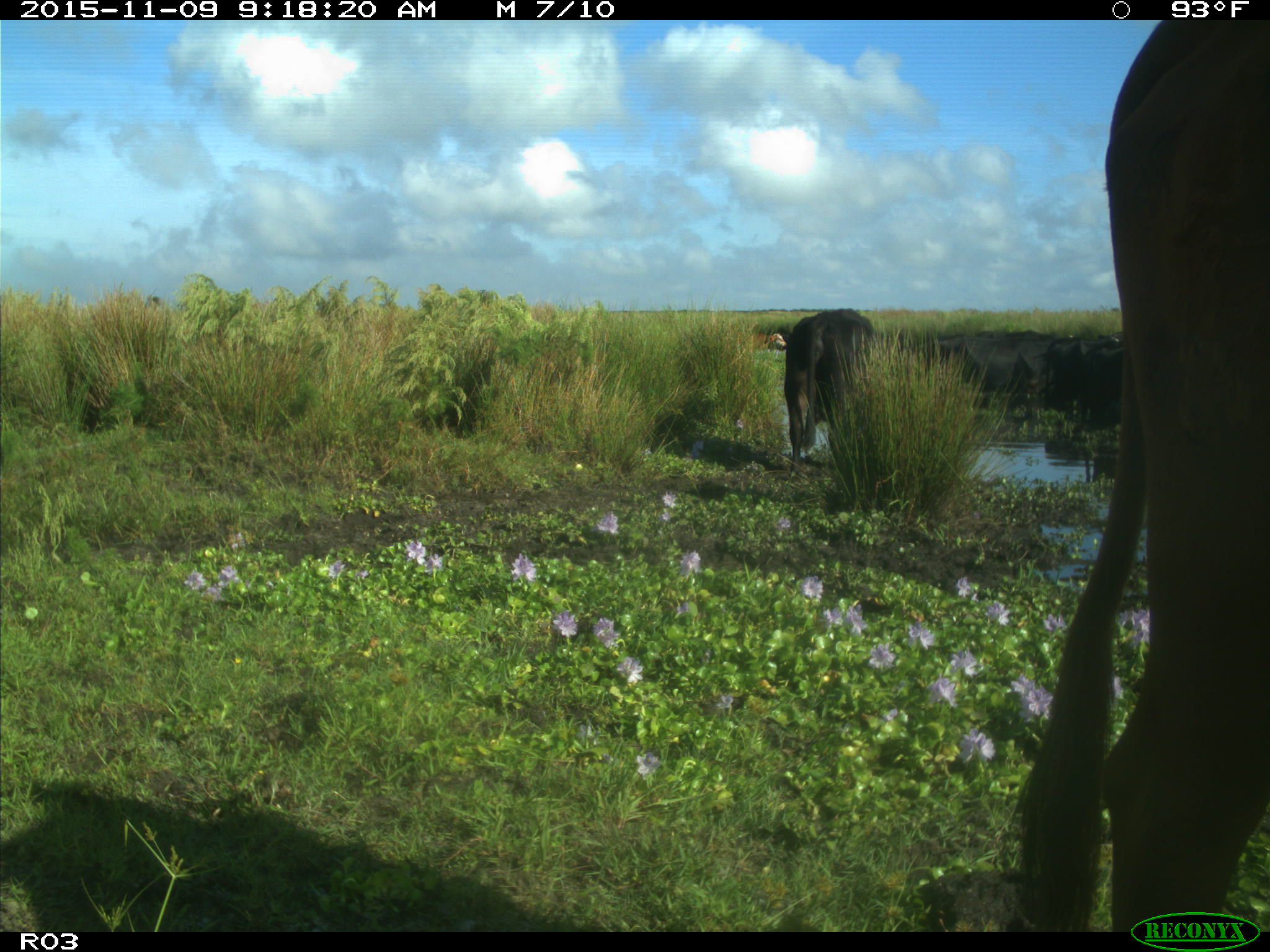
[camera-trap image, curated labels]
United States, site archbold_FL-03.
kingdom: Animalia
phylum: Chordata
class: Mammalia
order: Artiodactyla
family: Bovidae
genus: Bos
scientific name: Bos taurus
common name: domestic cow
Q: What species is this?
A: Bos taurus (domestic cow).